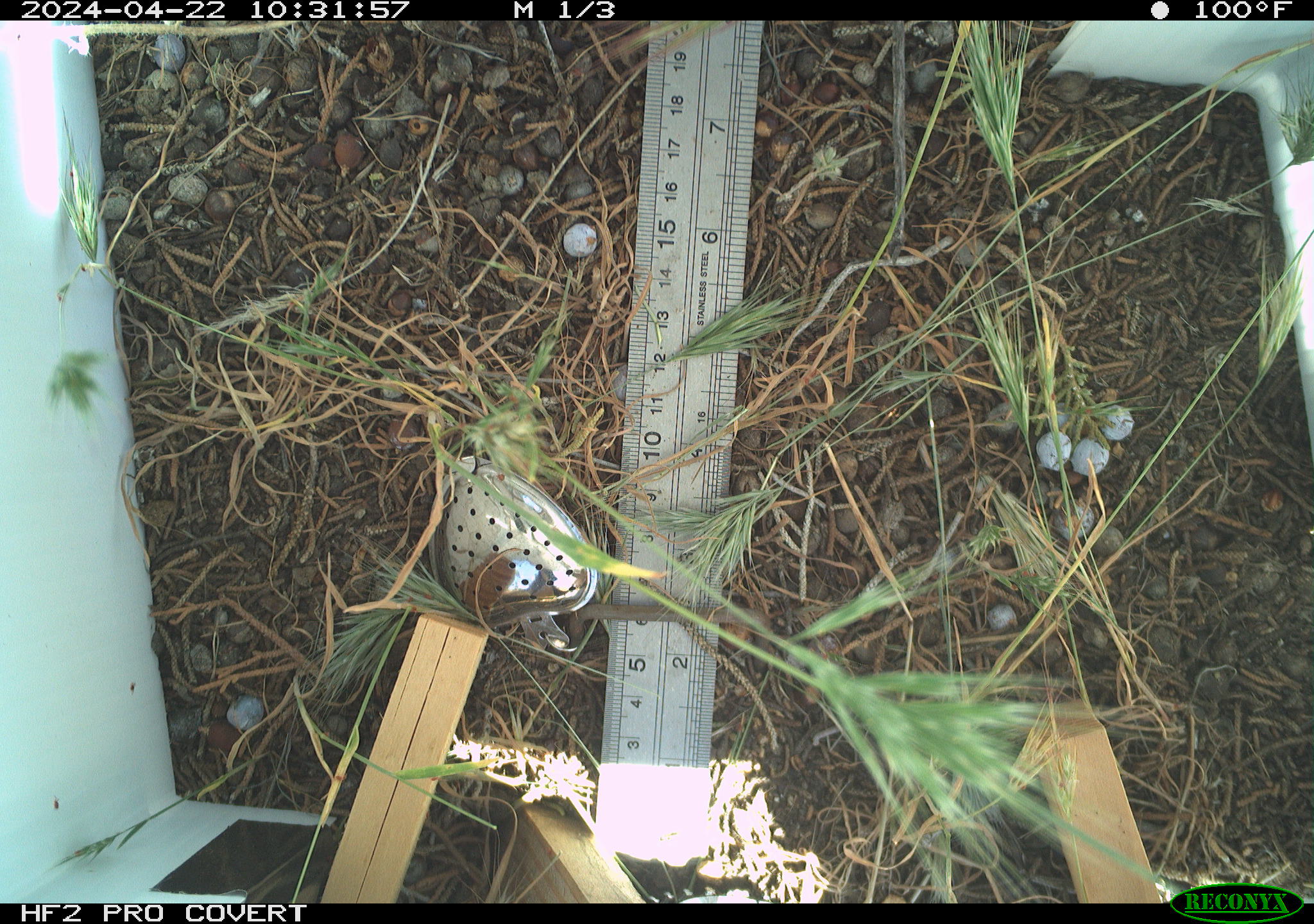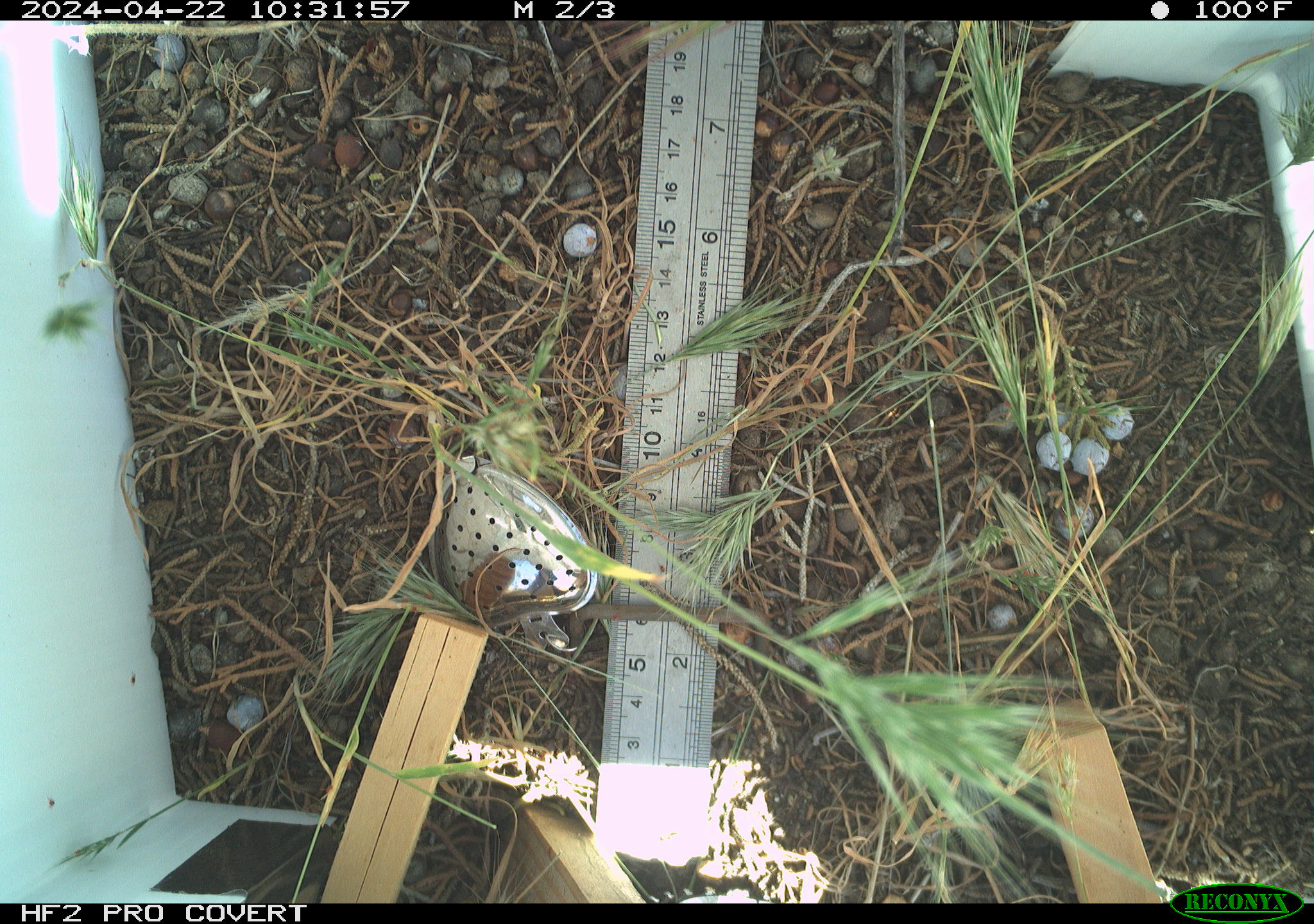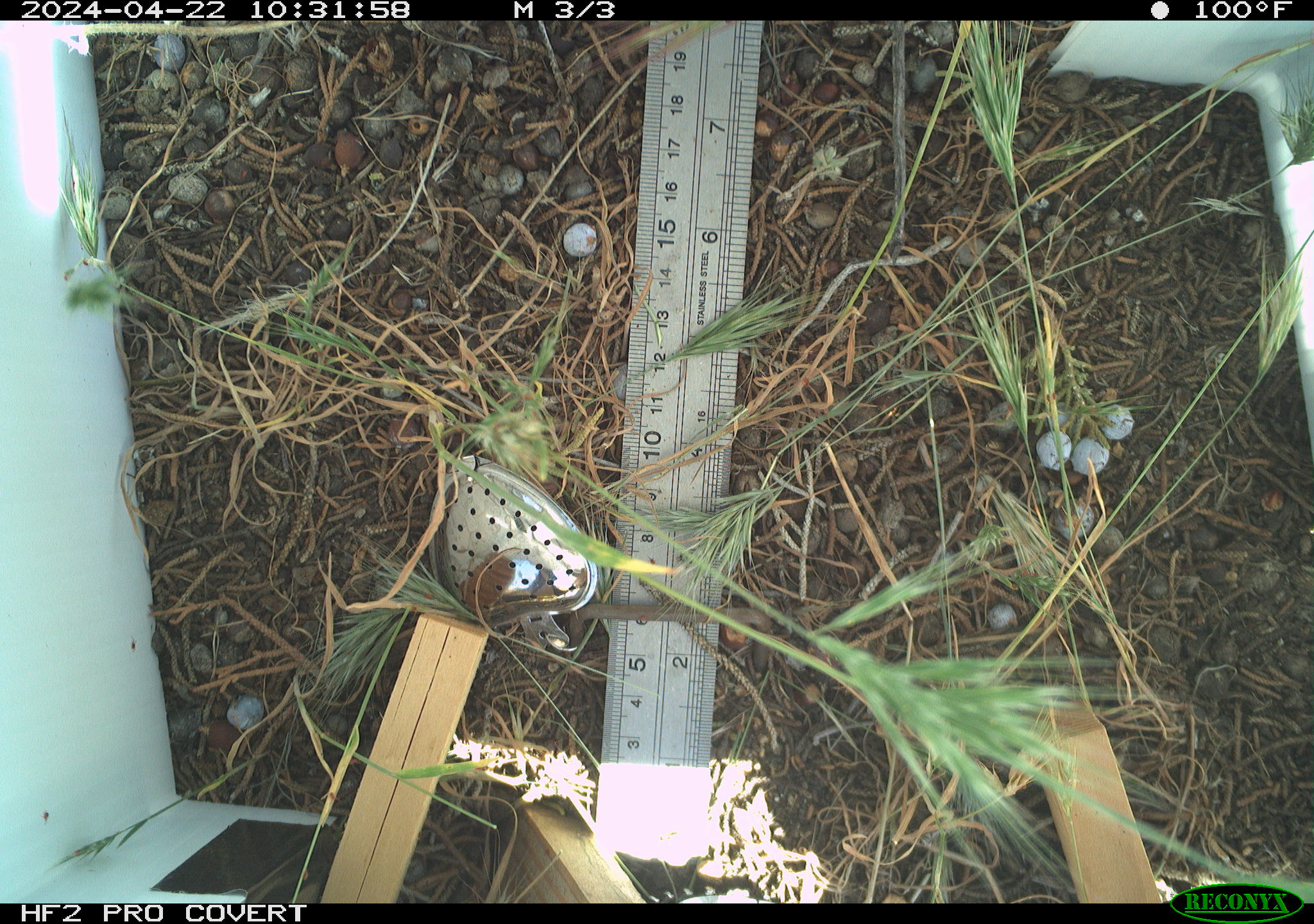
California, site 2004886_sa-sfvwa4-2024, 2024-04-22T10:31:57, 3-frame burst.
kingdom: Animalia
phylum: Arthropoda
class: Insecta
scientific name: Insecta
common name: insect